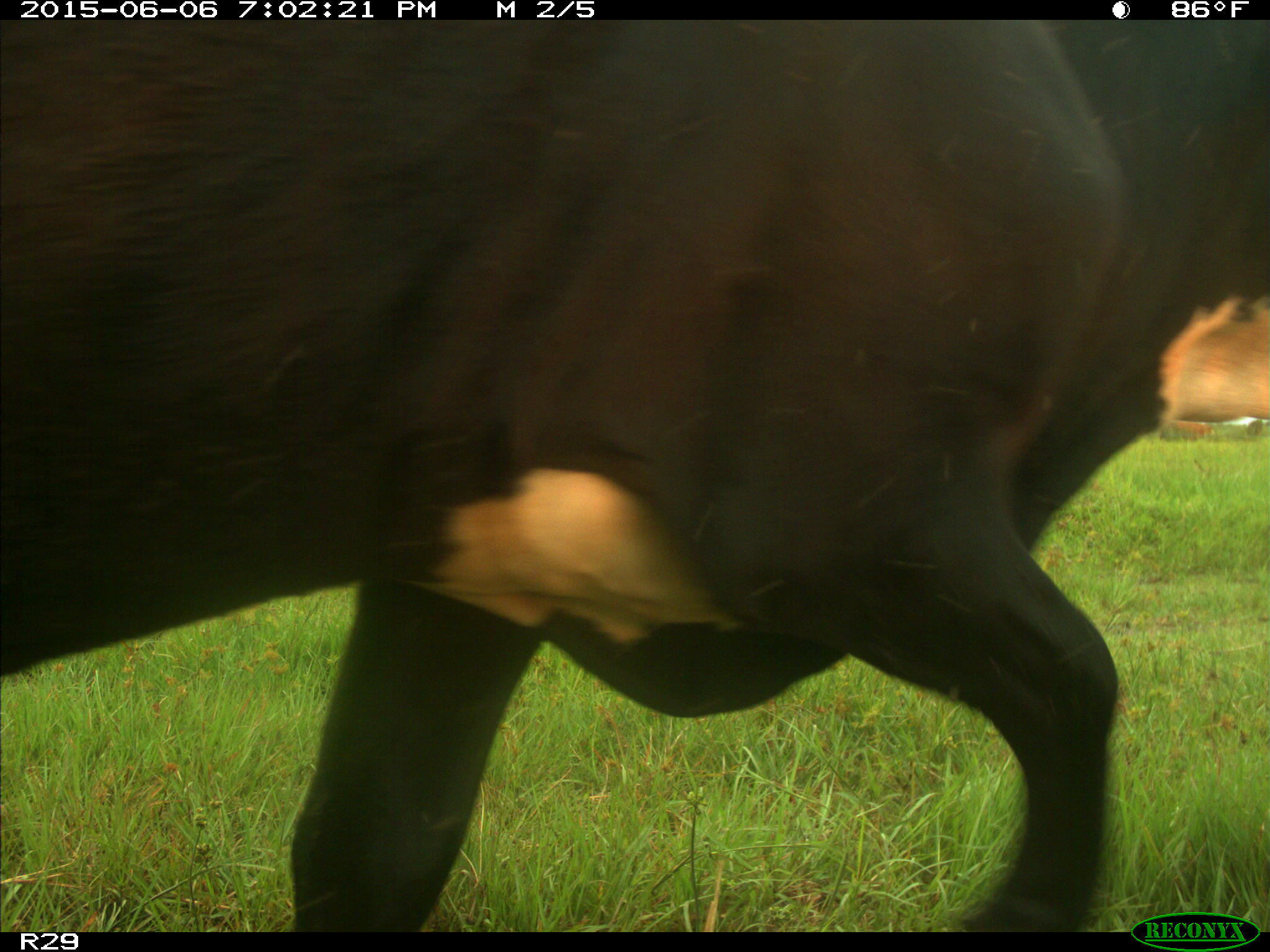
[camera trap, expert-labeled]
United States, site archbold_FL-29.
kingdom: Animalia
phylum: Chordata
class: Mammalia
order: Artiodactyla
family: Bovidae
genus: Bos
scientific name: Bos taurus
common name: domestic cow